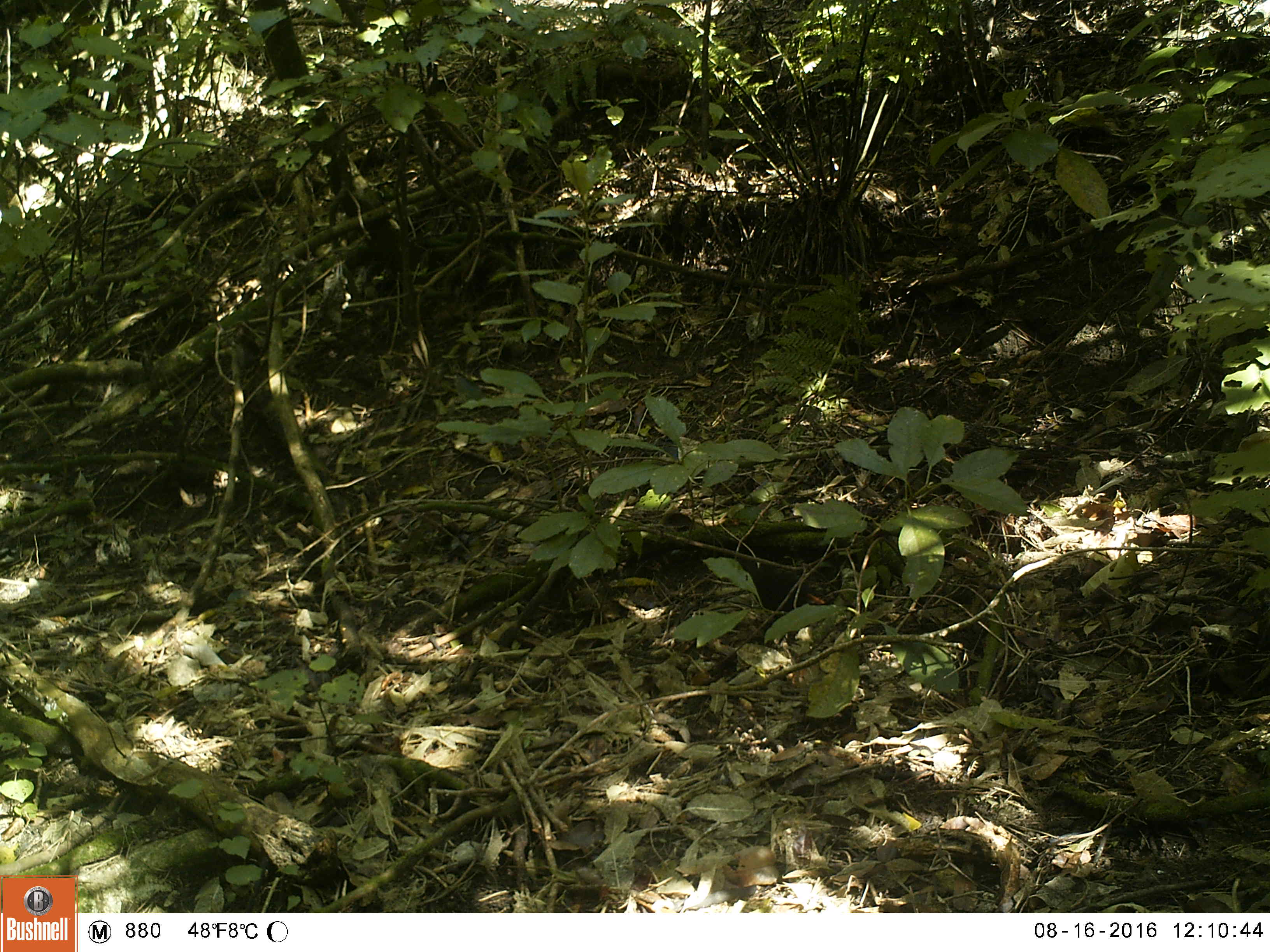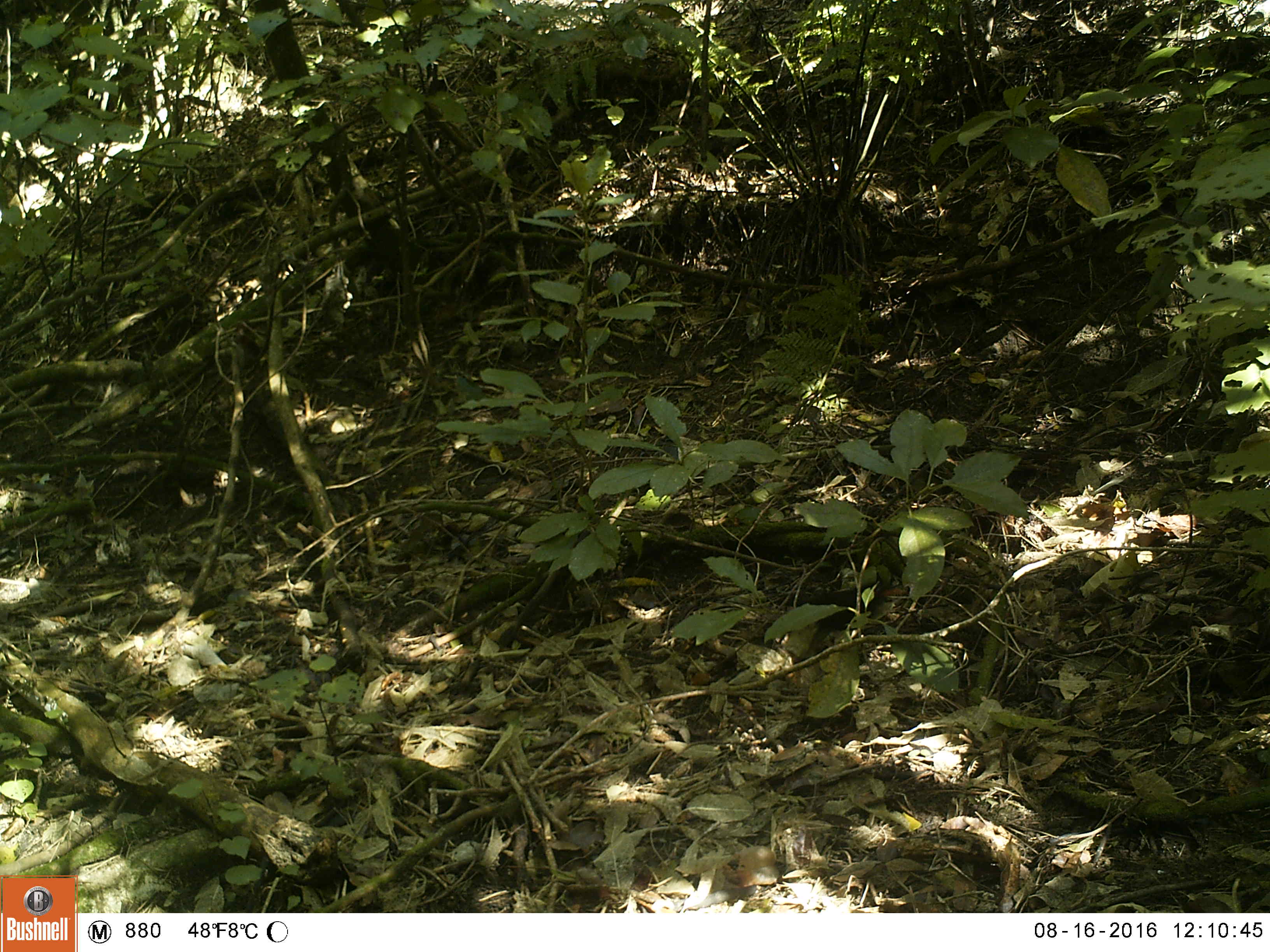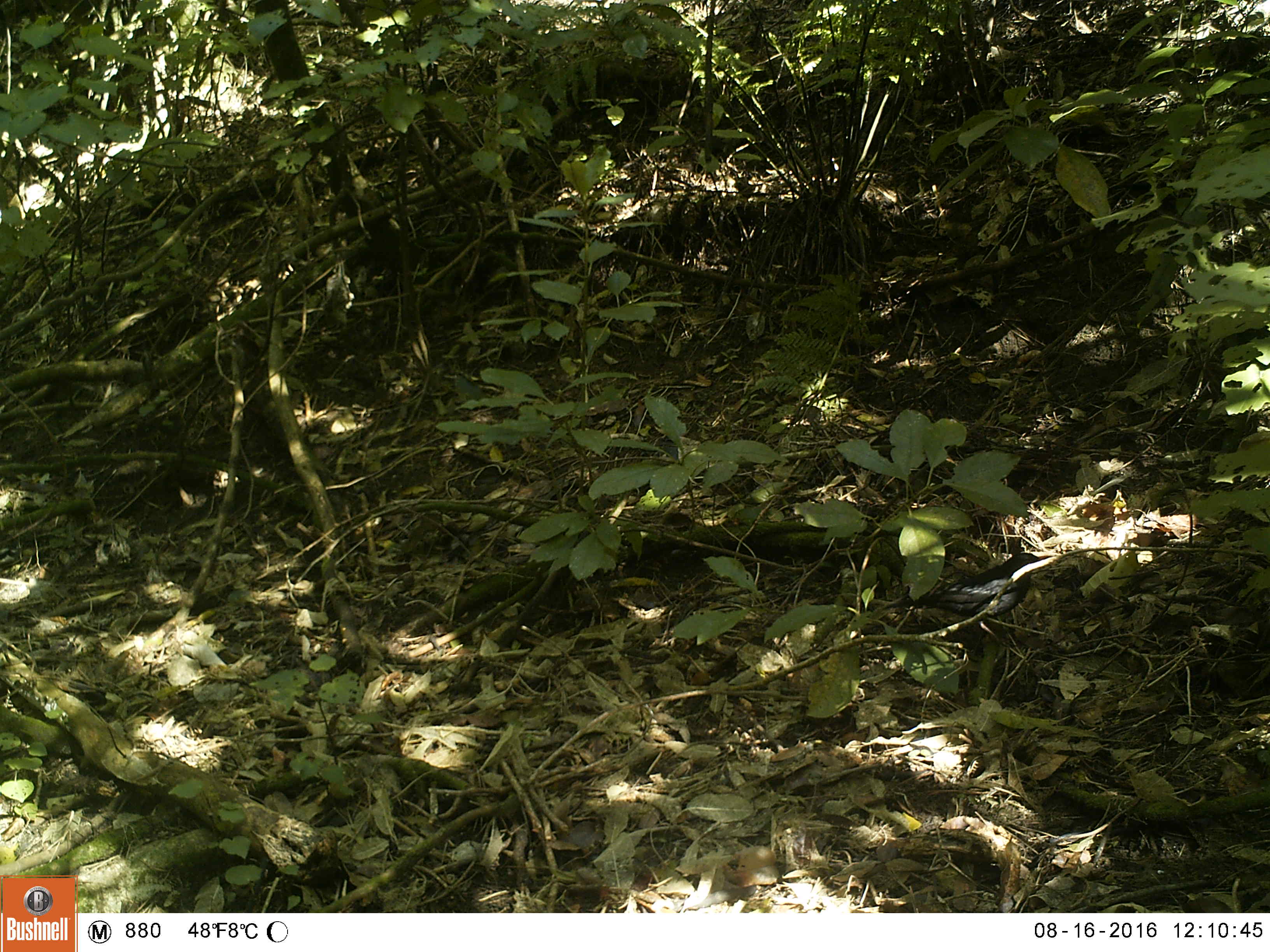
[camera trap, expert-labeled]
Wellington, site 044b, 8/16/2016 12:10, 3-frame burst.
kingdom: Animalia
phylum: Chordata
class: Aves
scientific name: Aves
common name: bird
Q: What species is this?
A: Bird (Aves).